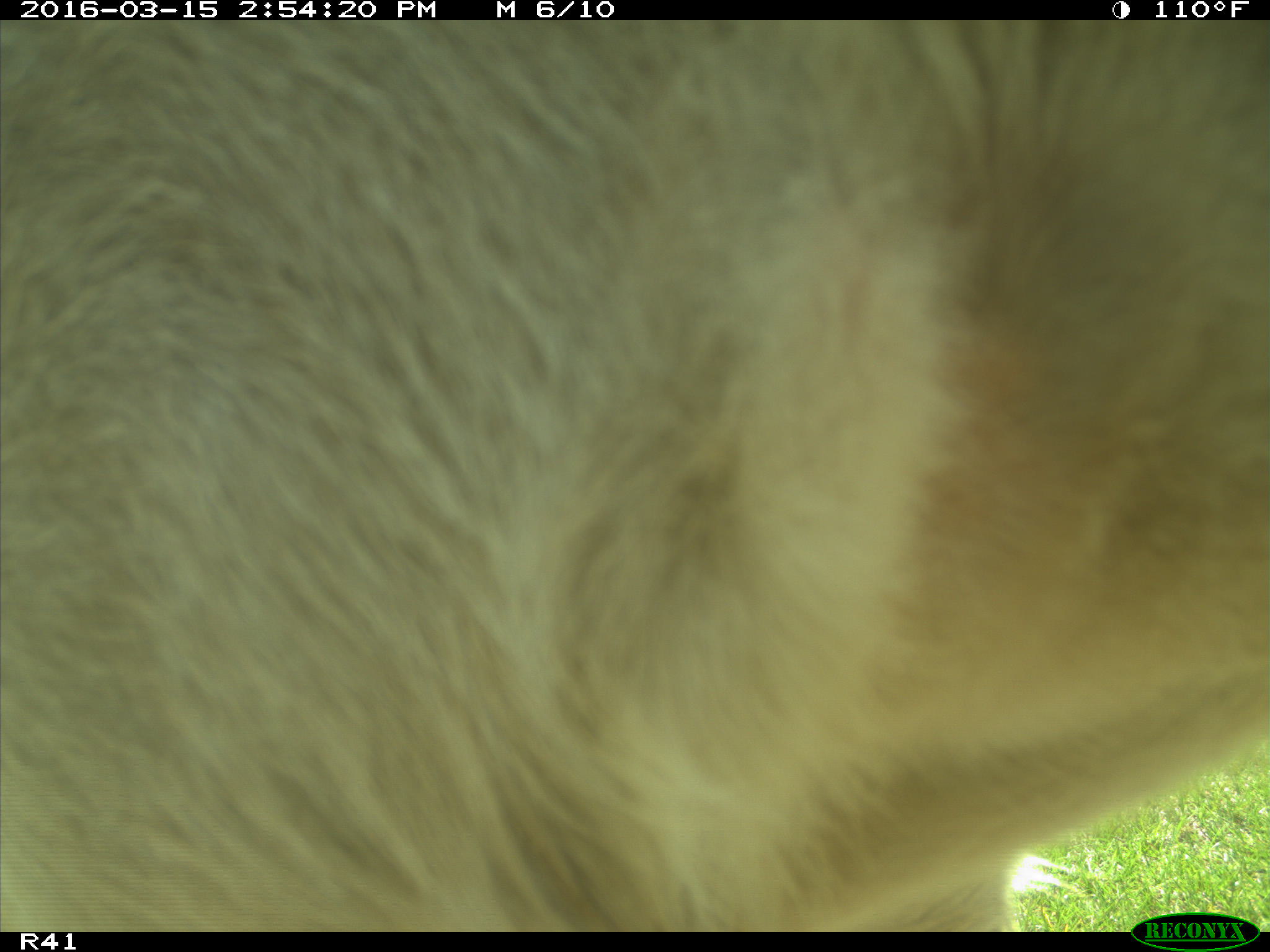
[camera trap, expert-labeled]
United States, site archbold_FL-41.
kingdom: Animalia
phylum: Chordata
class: Mammalia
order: Artiodactyla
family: Bovidae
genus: Bos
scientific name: Bos taurus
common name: domestic cow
Bos taurus (domestic cow).